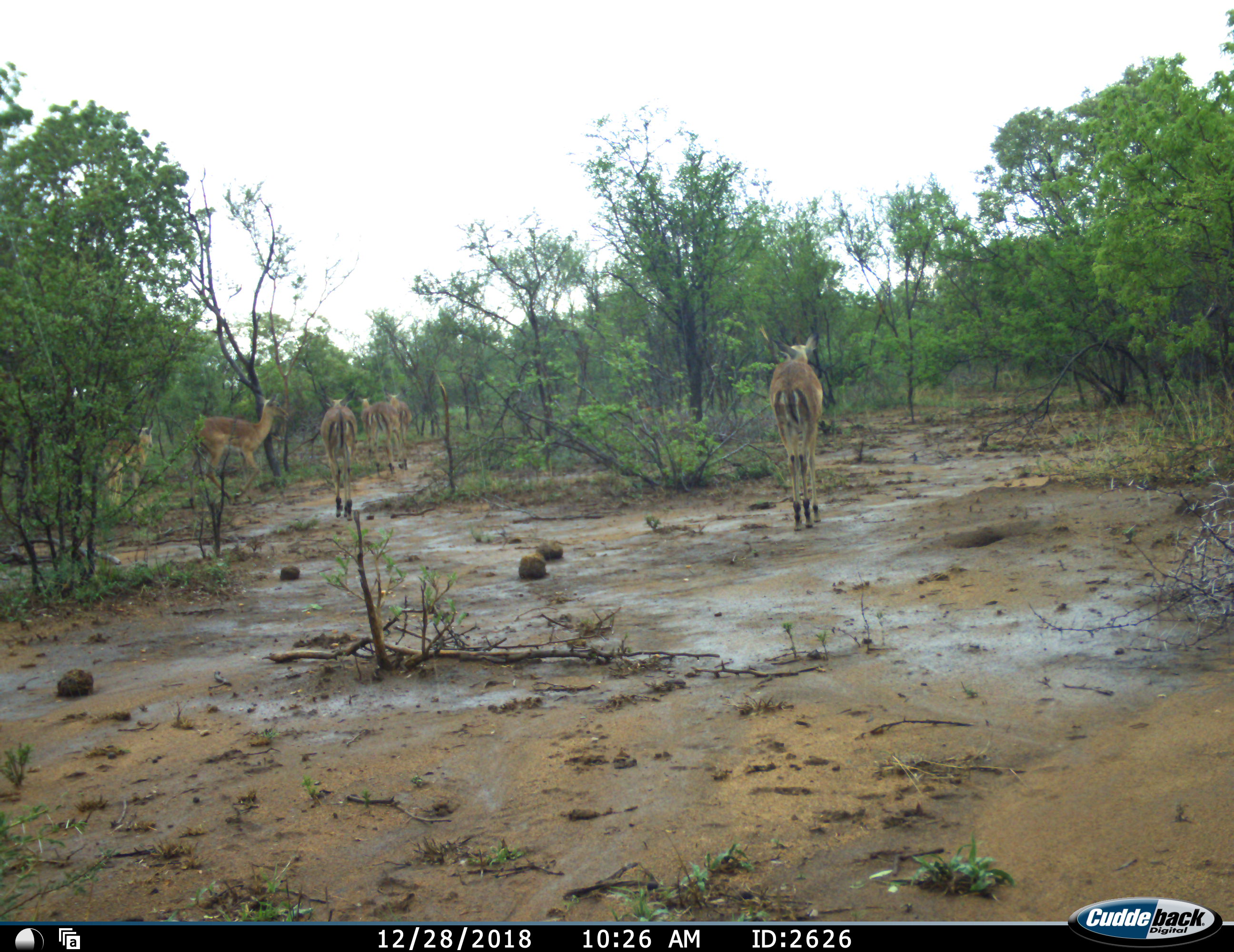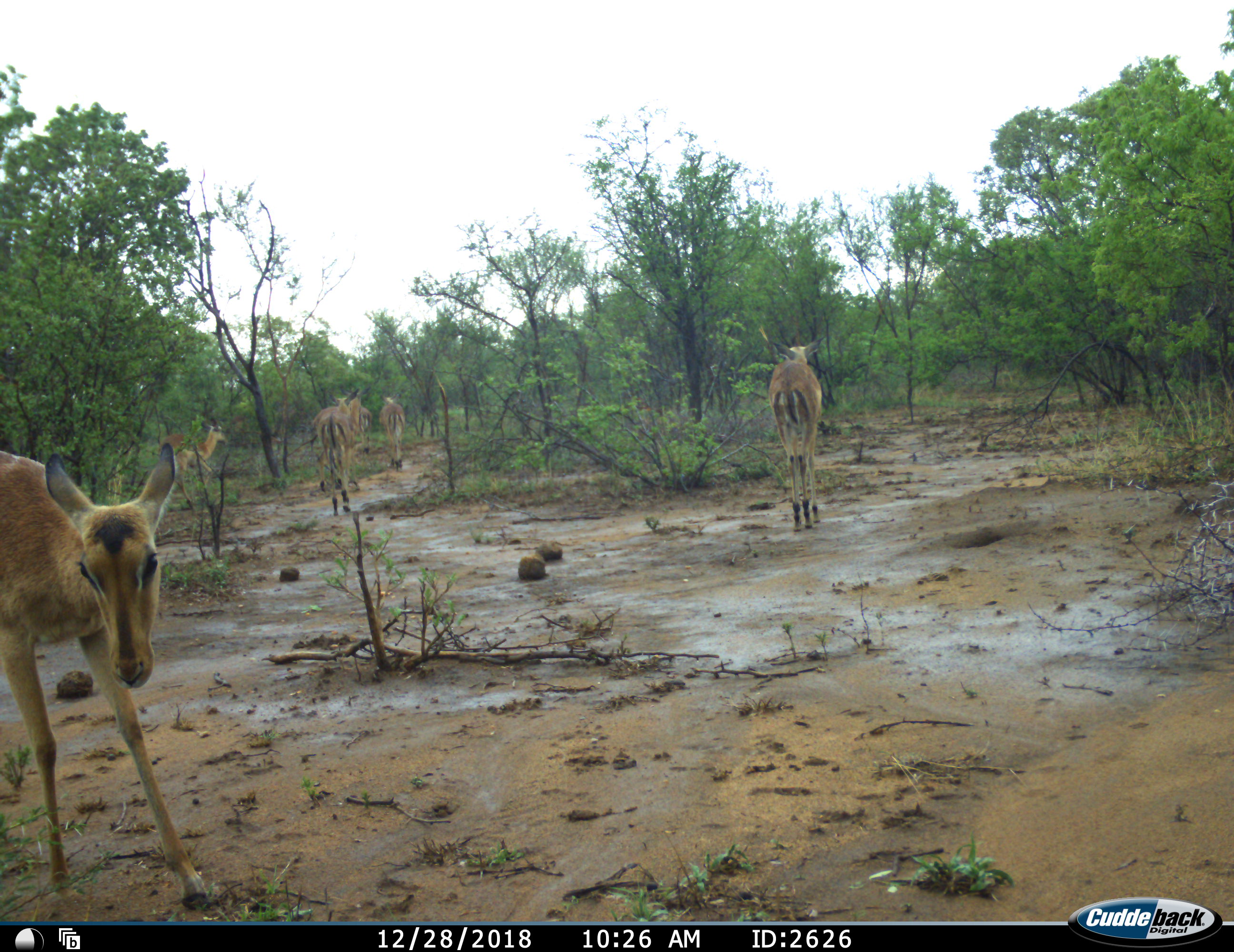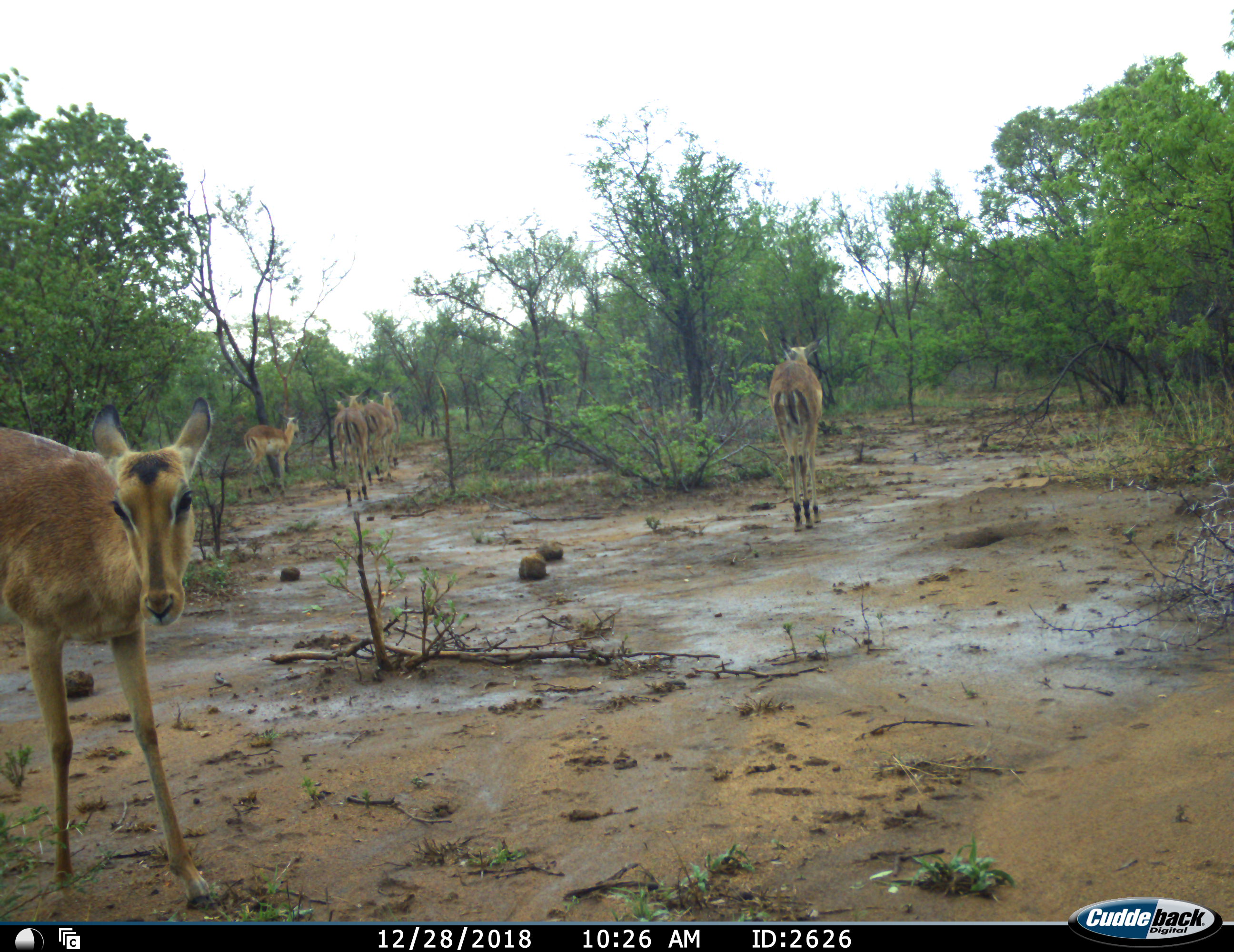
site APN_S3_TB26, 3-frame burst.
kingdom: Animalia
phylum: Chordata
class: Mammalia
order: Artiodactyla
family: Bovidae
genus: Aepyceros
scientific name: Aepyceros melampus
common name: impala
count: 7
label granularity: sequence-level